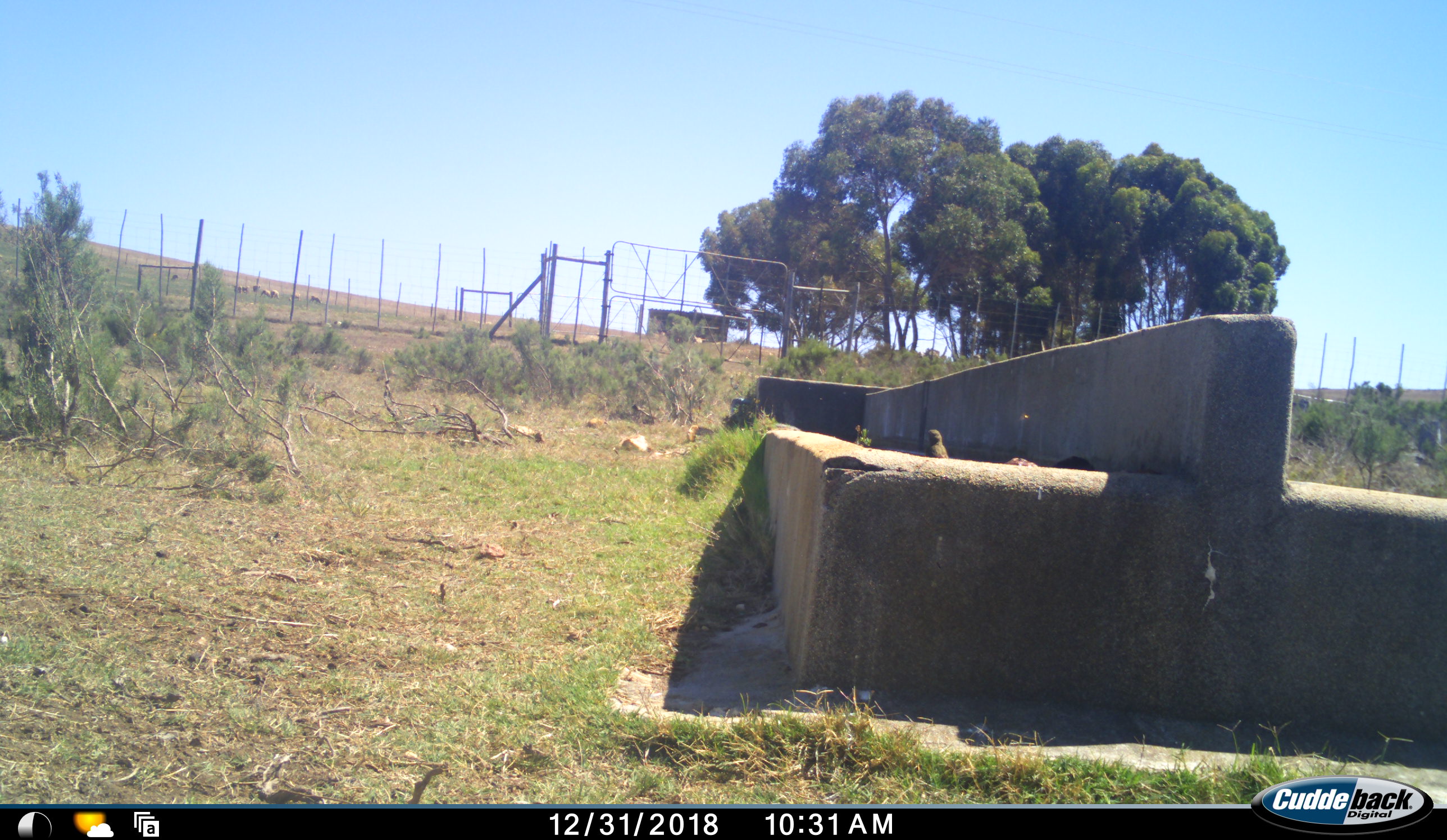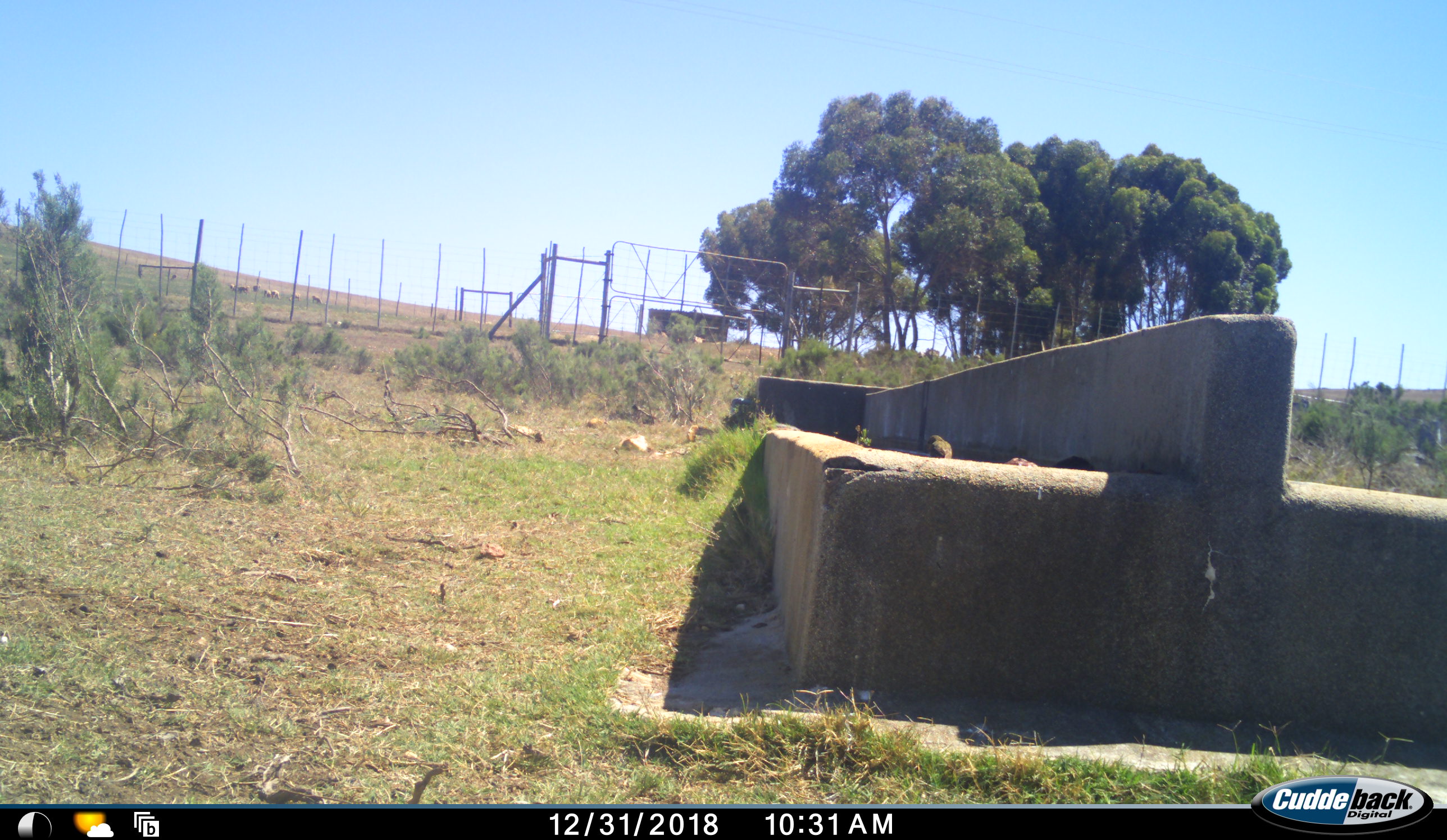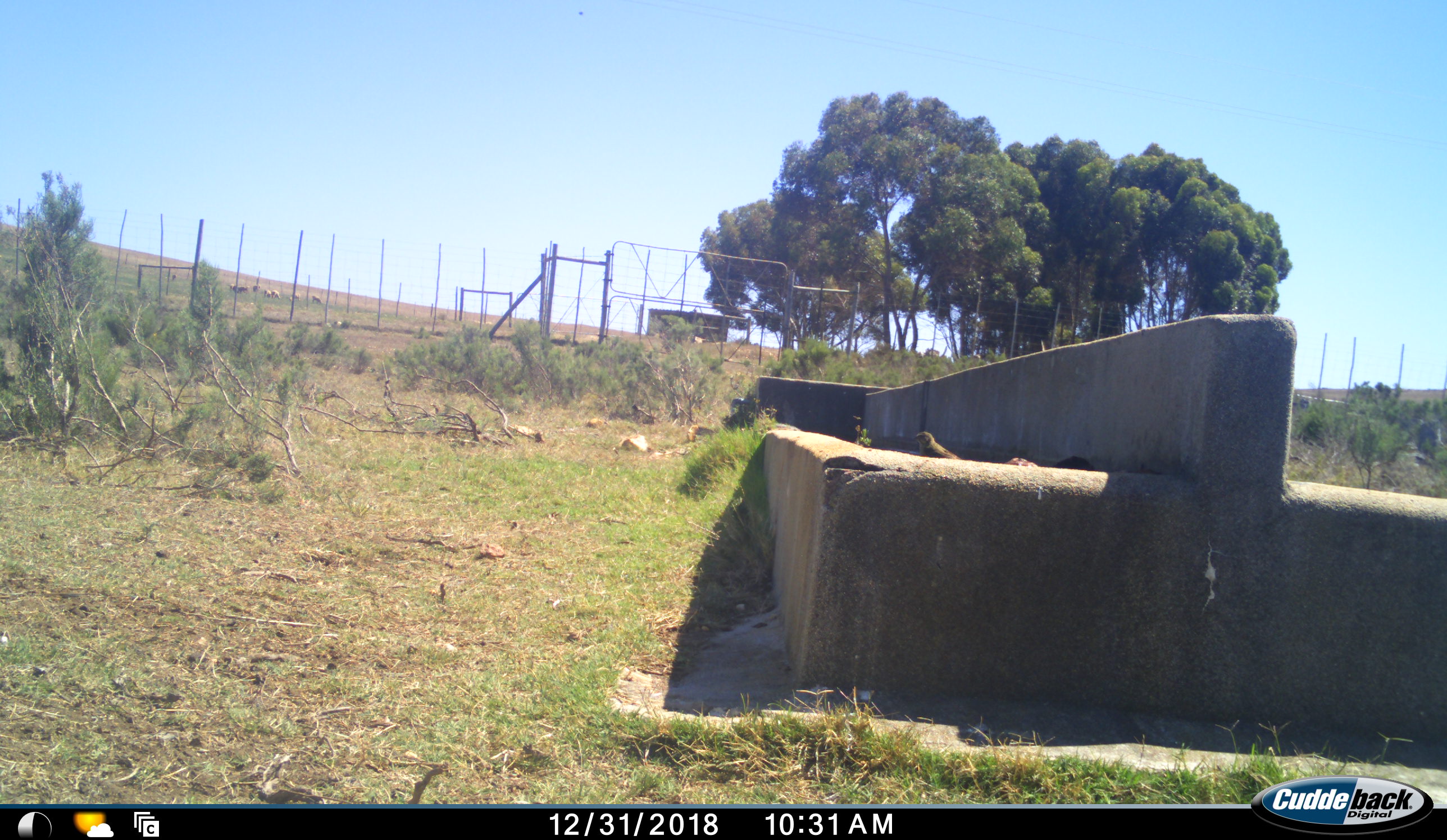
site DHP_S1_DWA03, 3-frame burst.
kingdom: Animalia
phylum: Chordata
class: Aves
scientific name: Aves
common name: bird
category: birdother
Birdother (bird) (Aves), count 1. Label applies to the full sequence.